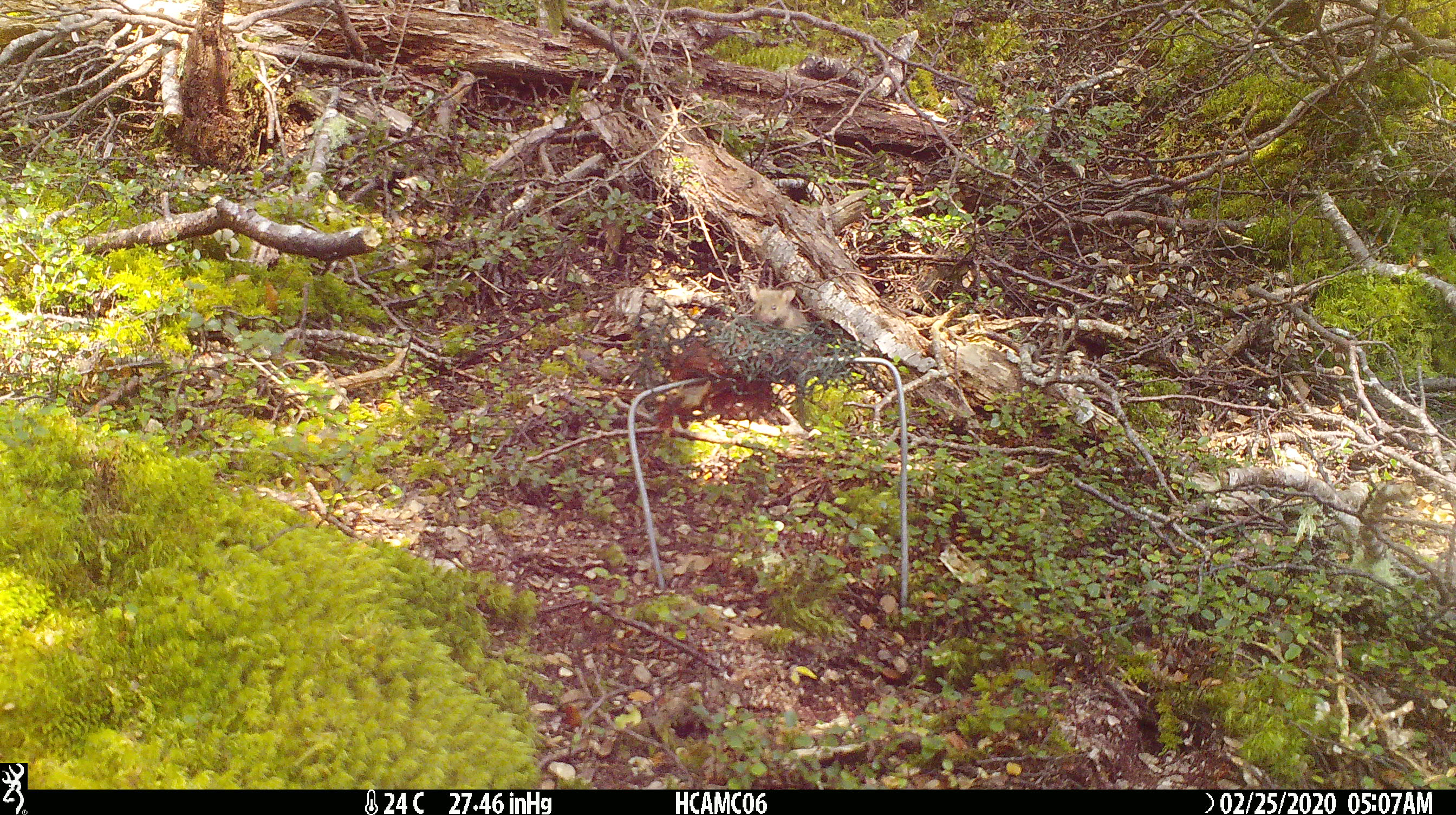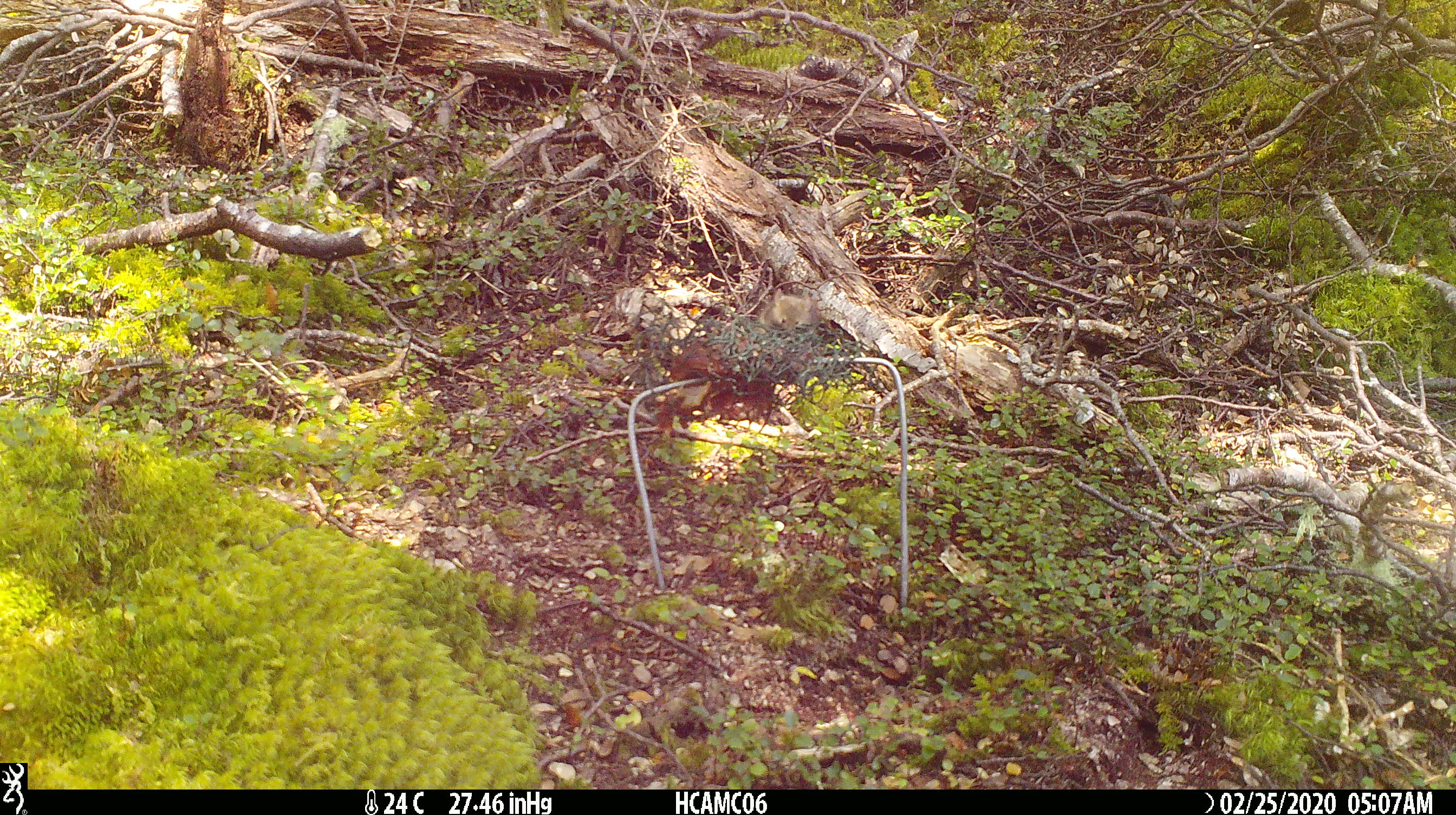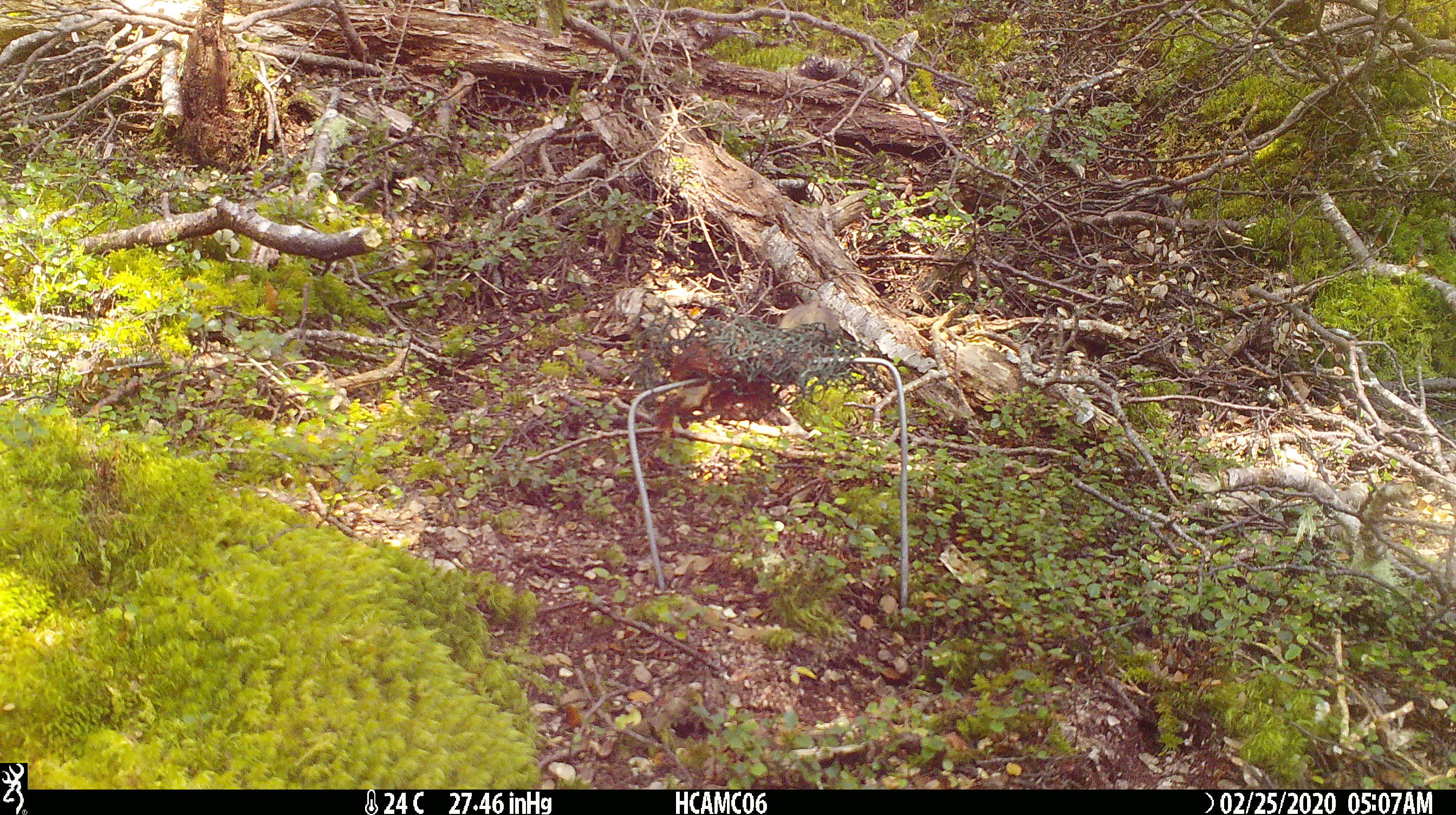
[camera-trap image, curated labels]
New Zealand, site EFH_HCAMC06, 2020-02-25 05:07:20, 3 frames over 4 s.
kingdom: Animalia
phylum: Chordata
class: Mammalia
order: Rodentia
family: Muridae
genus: Mus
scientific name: Mus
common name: mouse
Mouse (Mus).